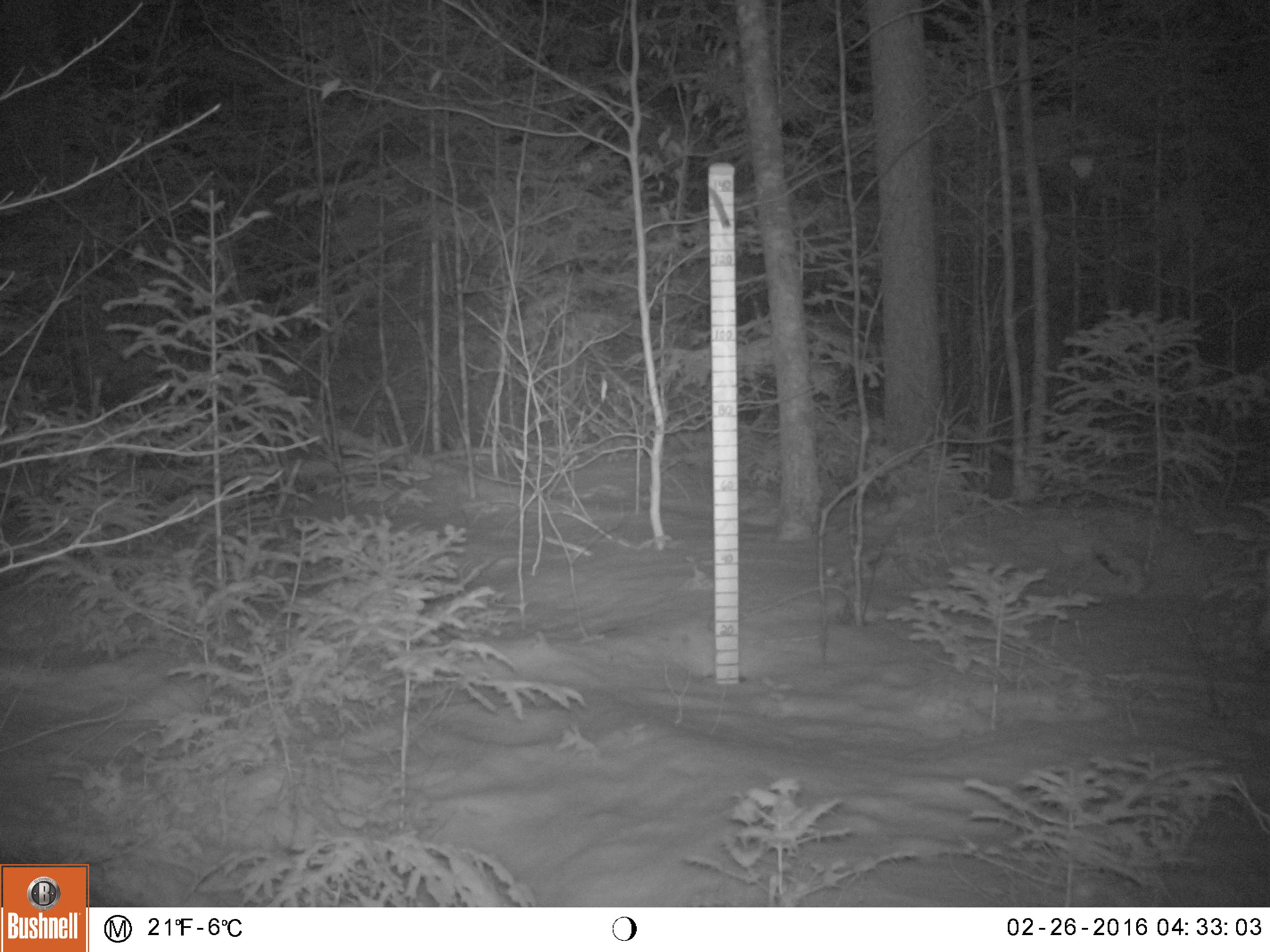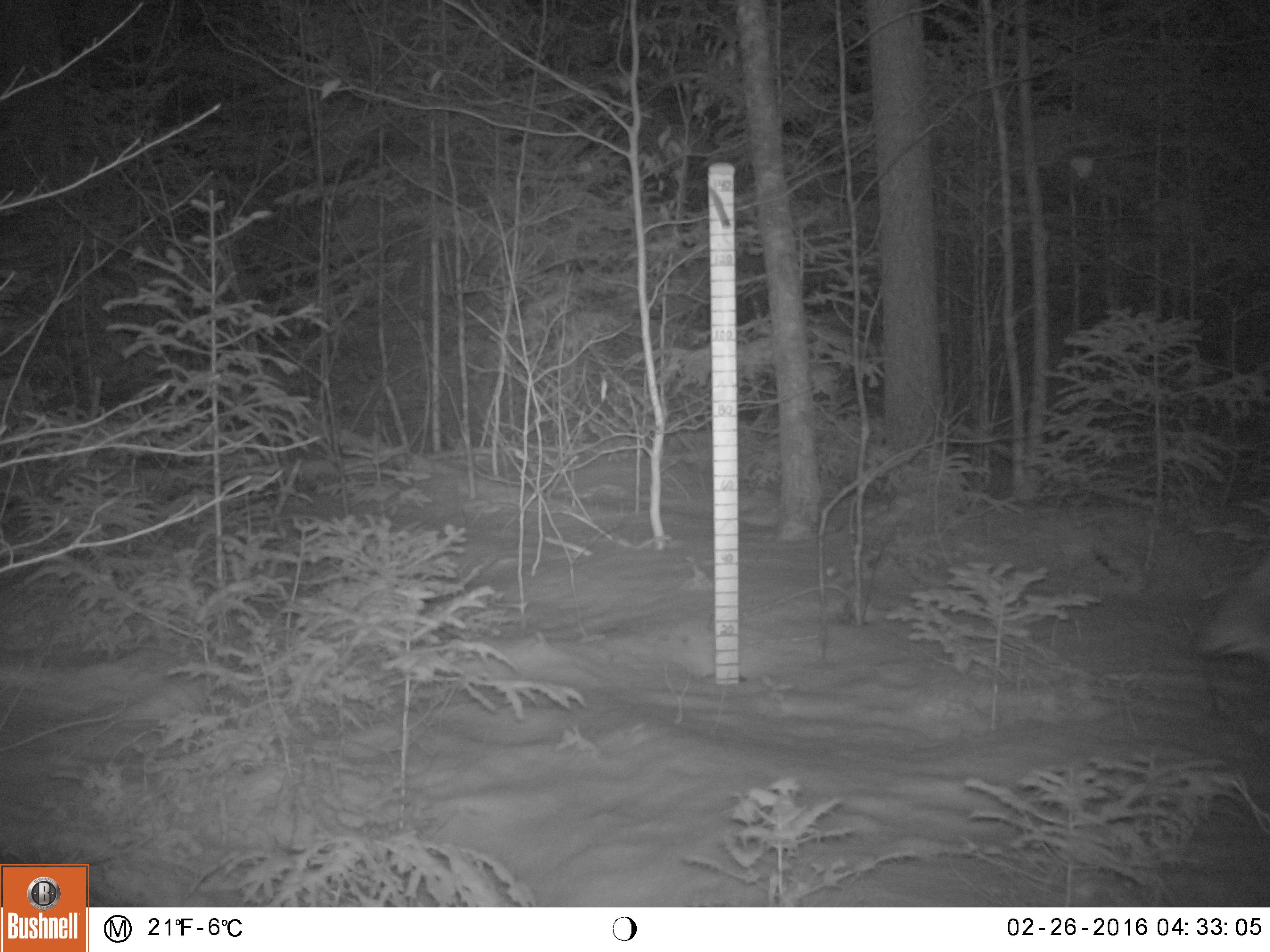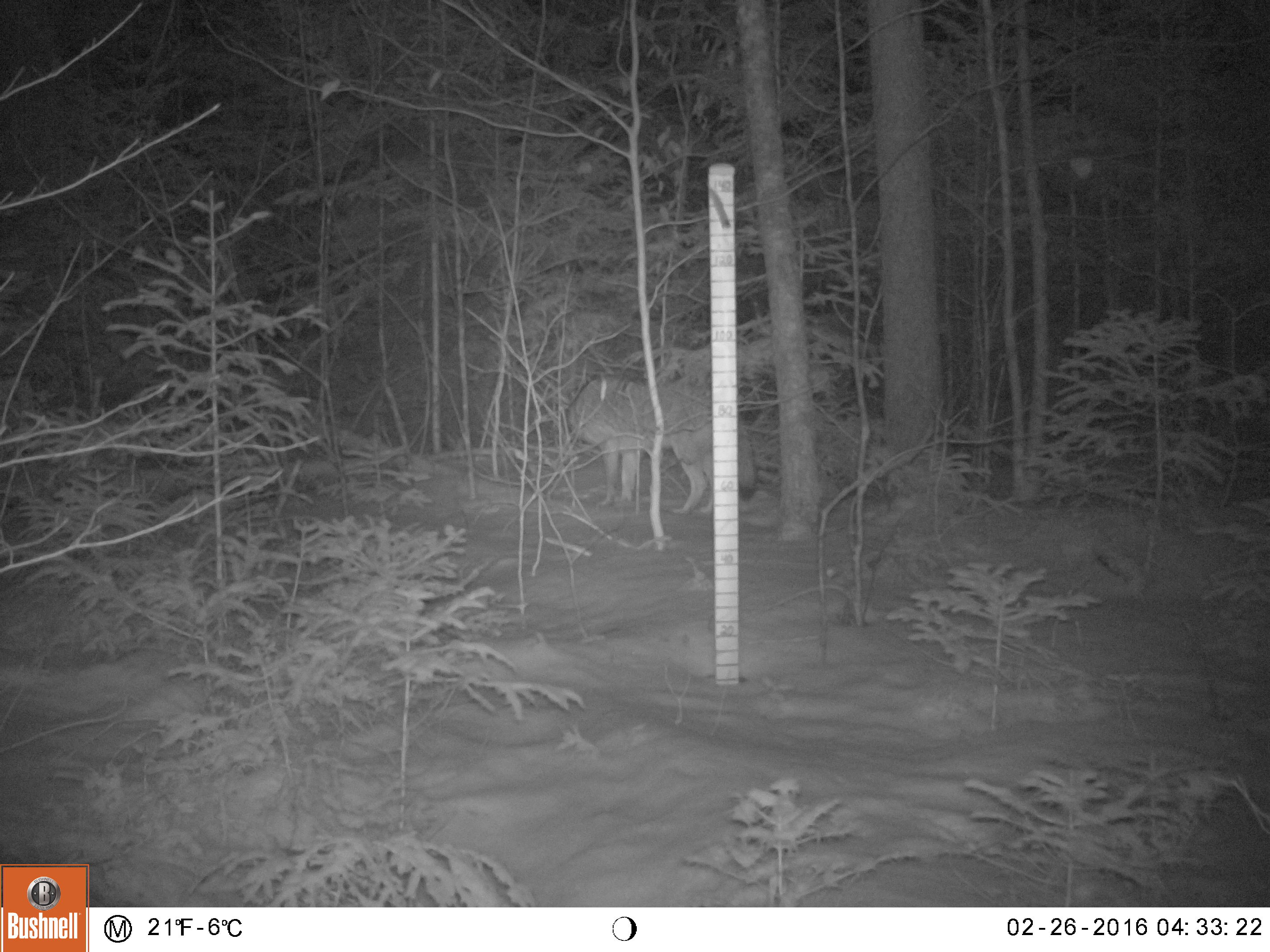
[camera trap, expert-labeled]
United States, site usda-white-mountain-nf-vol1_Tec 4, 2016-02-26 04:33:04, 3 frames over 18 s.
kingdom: Animalia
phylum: Chordata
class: Mammalia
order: Carnivora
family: Canidae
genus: Canis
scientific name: Canis latrans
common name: coyote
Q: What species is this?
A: Coyote (Canis latrans).